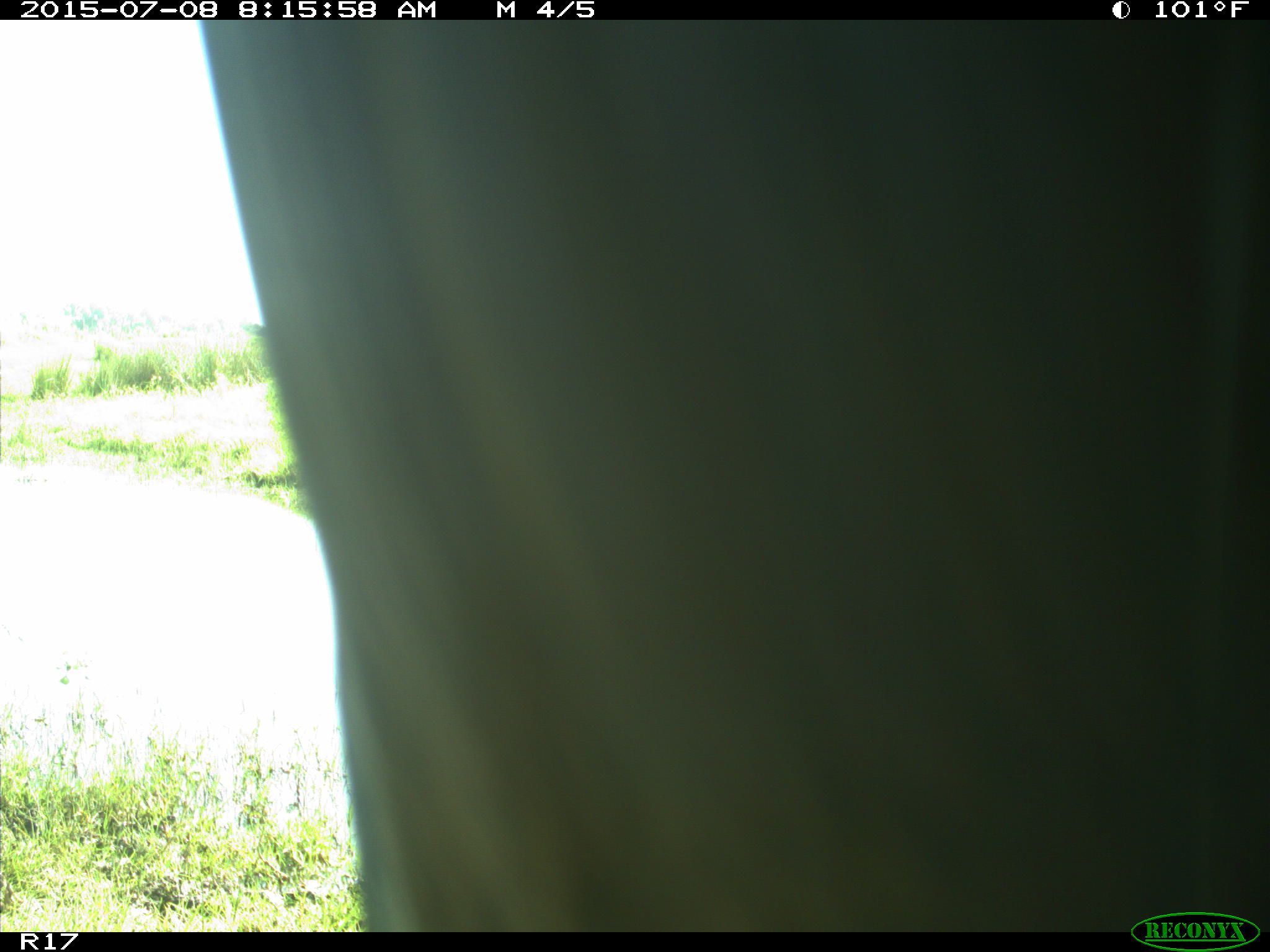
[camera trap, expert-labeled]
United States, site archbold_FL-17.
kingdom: Animalia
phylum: Chordata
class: Mammalia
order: Artiodactyla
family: Bovidae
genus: Bos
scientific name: Bos taurus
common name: domestic cow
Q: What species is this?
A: Bos taurus (domestic cow).